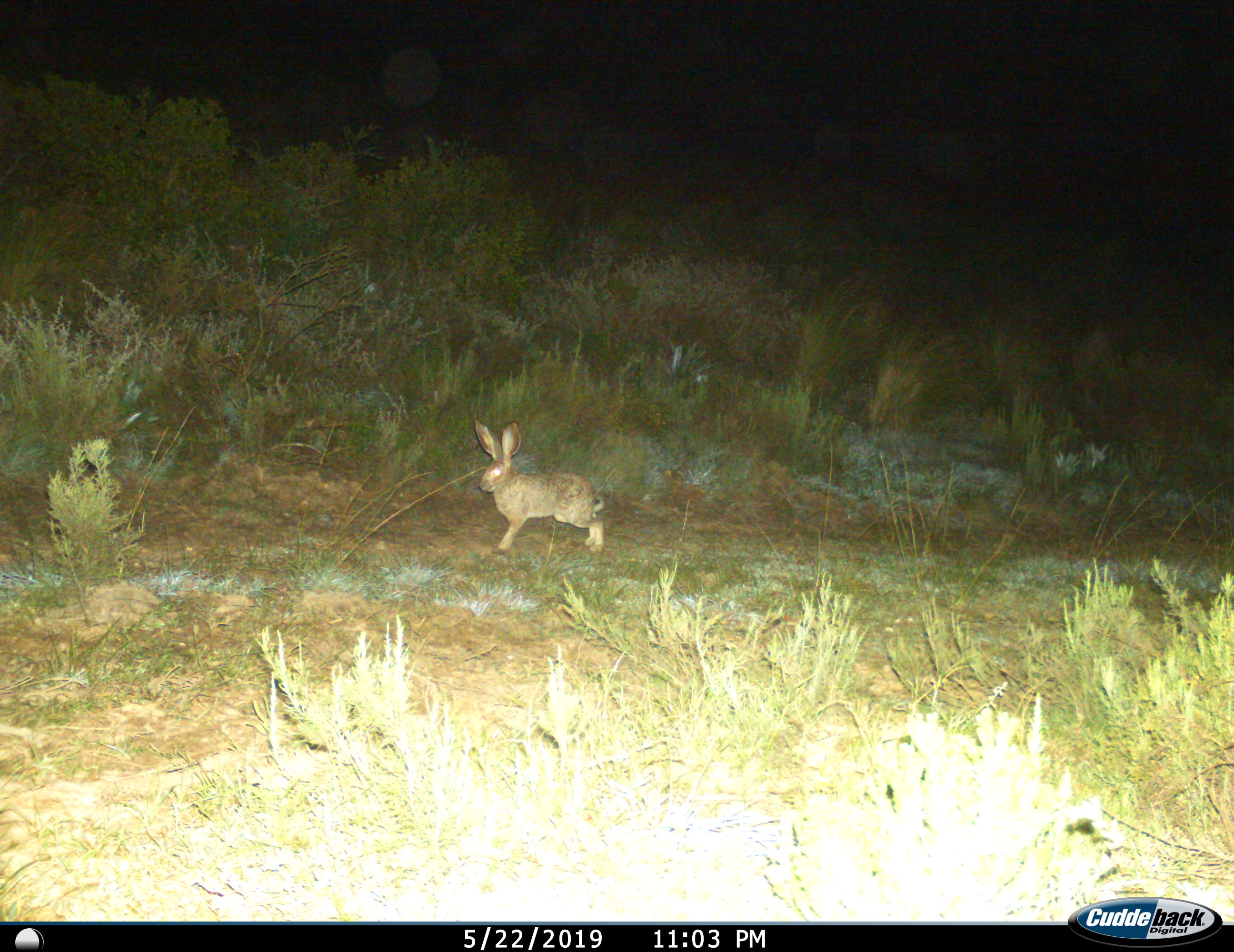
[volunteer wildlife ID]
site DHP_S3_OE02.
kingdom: Animalia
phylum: Chordata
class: Mammalia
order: Lagomorpha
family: Leporidae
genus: Lepus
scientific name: Lepus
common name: hare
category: hareunknown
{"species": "hareunknown (hare) (Lepus)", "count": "1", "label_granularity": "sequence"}